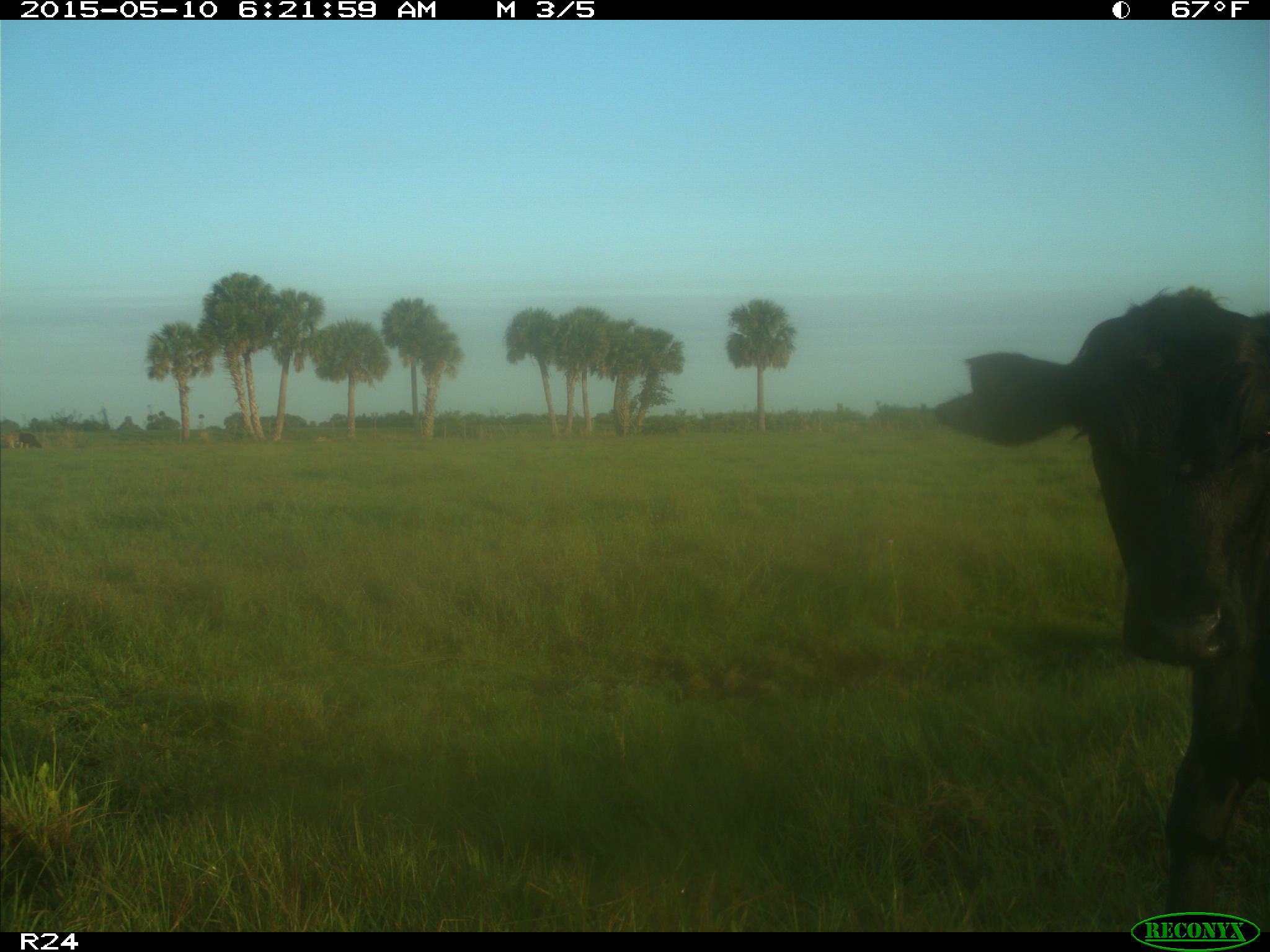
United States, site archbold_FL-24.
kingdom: Animalia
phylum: Chordata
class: Mammalia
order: Artiodactyla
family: Bovidae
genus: Bos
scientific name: Bos taurus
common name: domestic cow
Bos taurus (domestic cow).